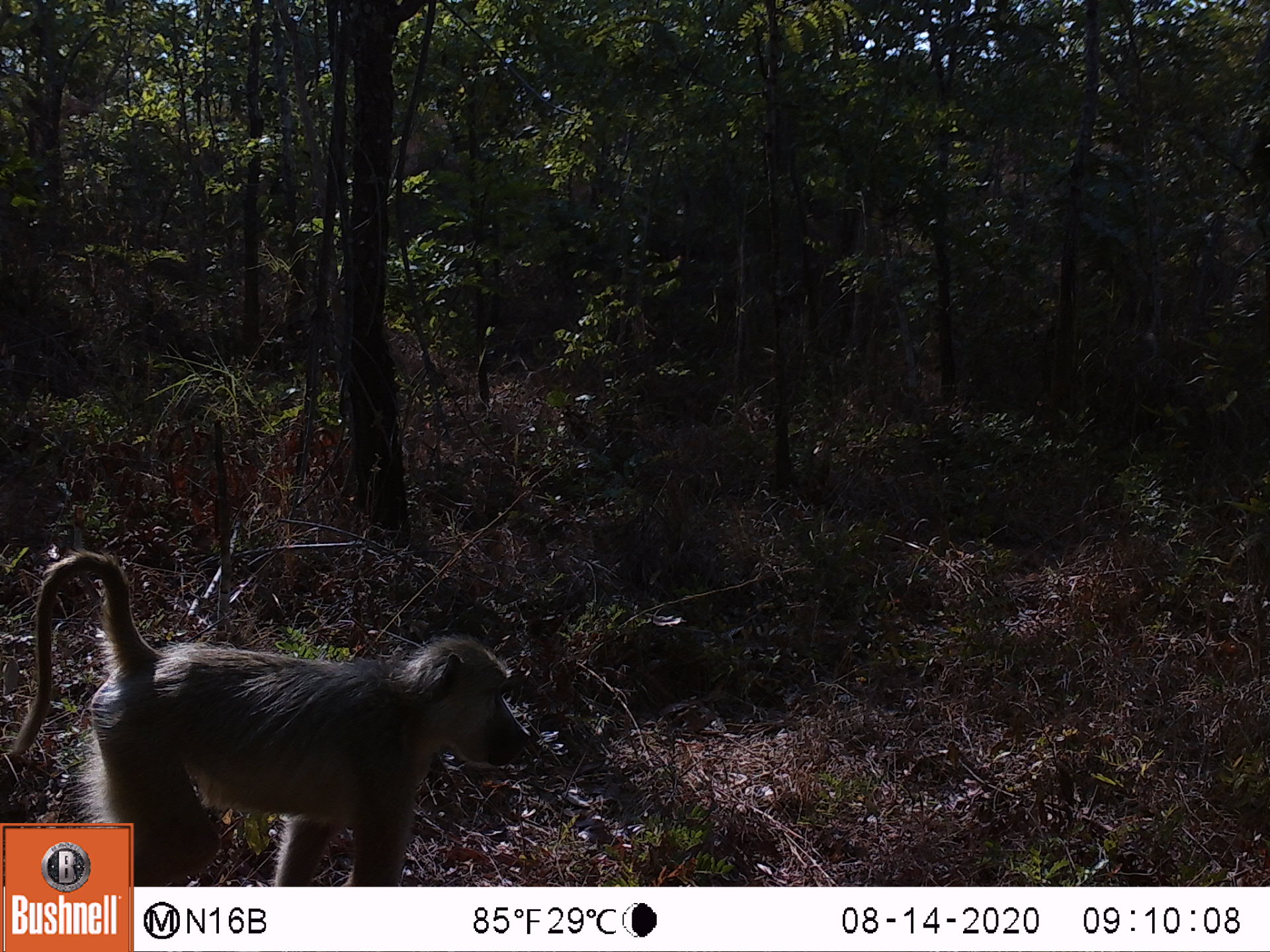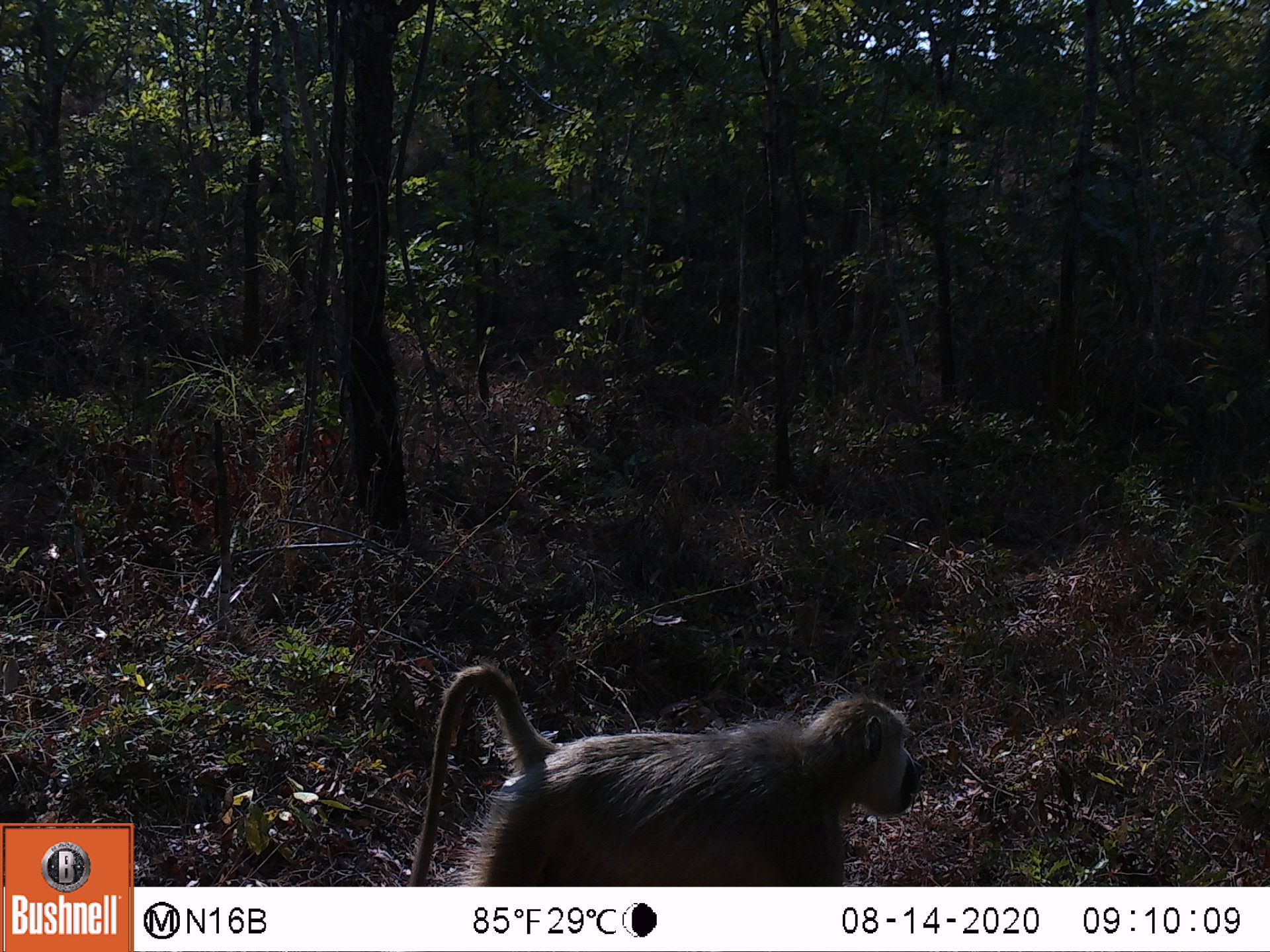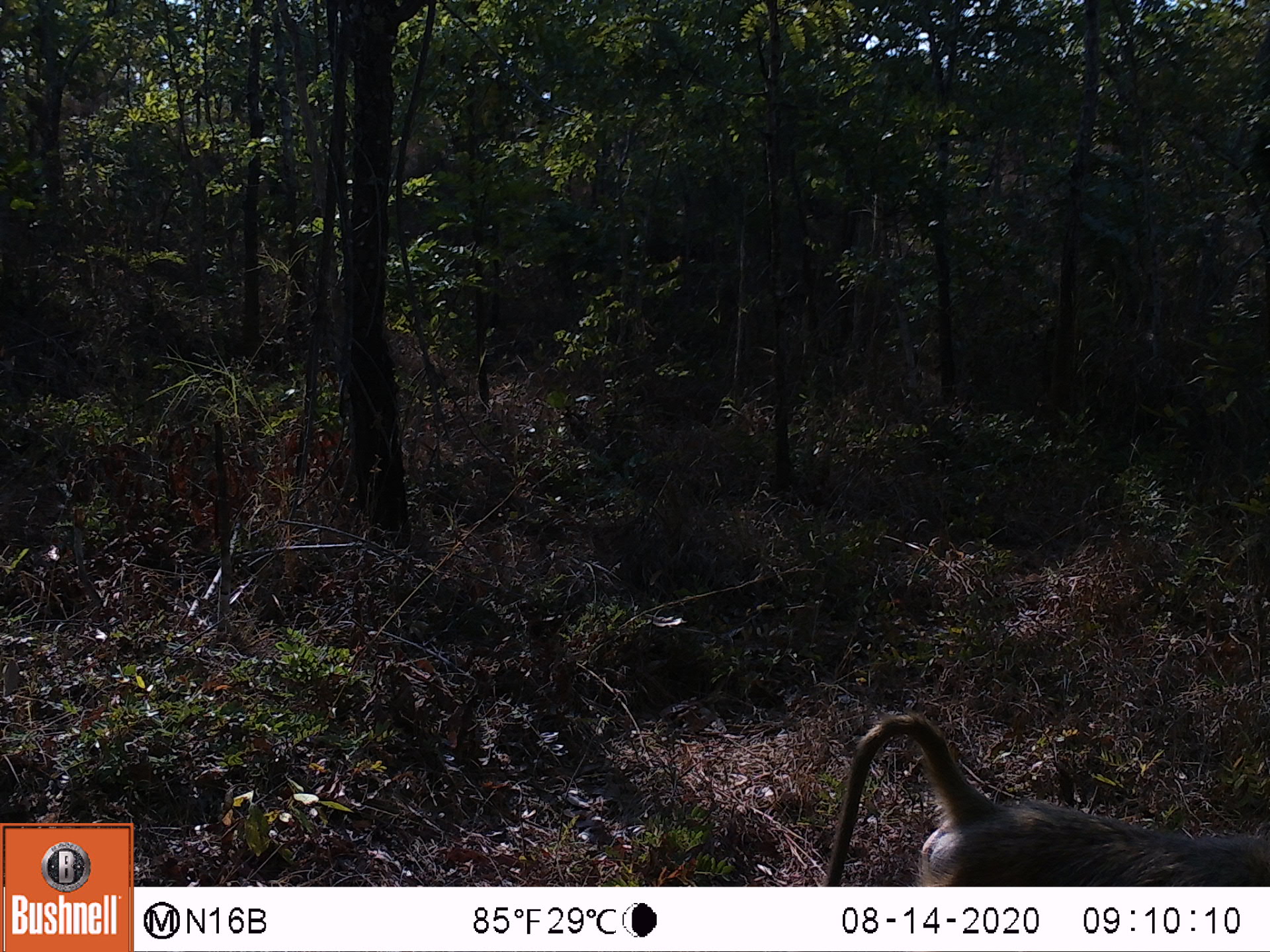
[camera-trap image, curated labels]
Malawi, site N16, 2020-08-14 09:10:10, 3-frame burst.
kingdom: Animalia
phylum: Chordata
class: Mammalia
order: Primates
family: Cercopithecidae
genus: Papio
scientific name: Papio cynocephalus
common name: yellow baboon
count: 1